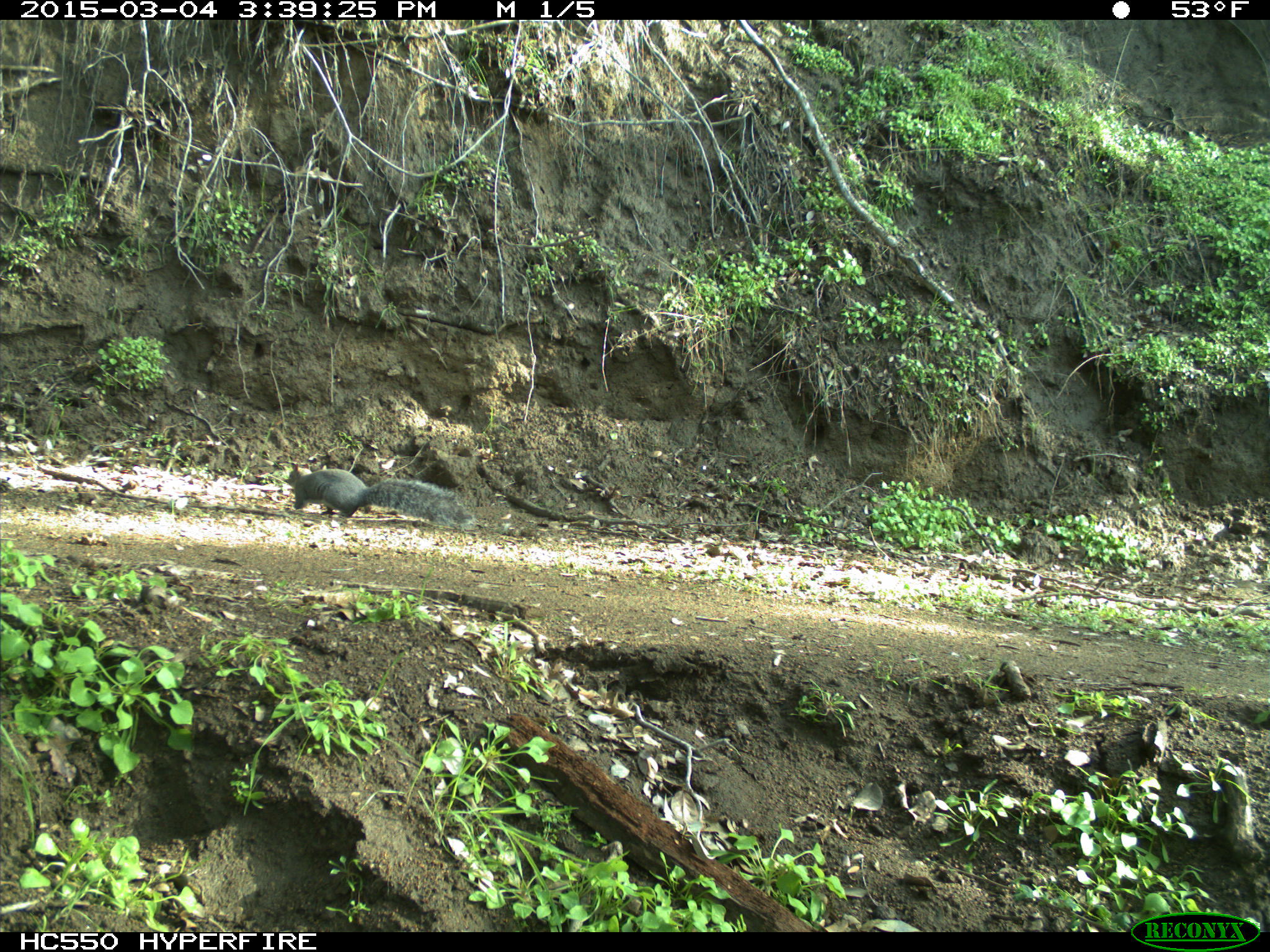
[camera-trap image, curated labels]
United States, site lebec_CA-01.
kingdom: Animalia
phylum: Chordata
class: Mammalia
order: Rodentia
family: Sciuridae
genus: Sciurus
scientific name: Sciurus carolinensis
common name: eastern gray squirrel